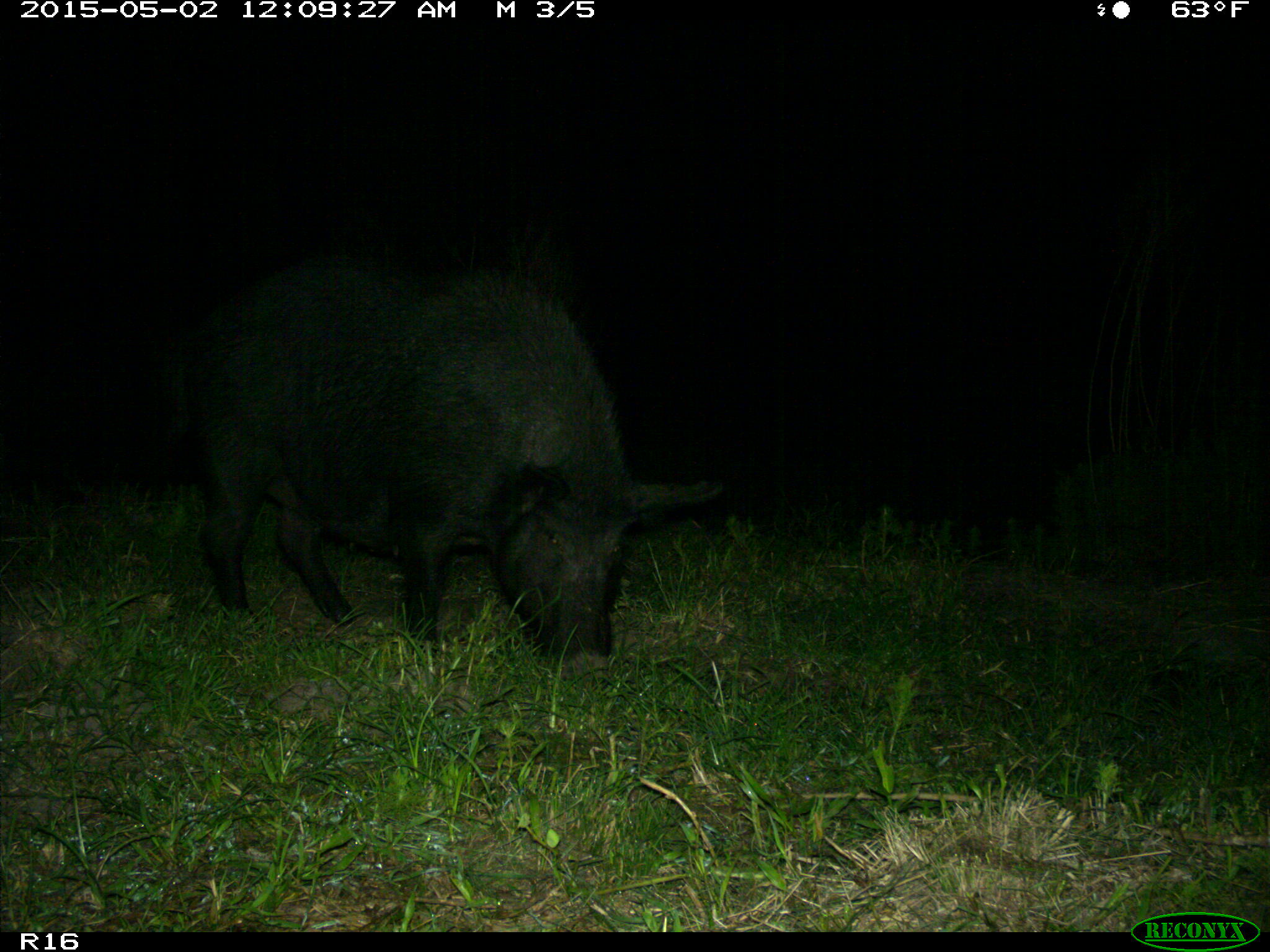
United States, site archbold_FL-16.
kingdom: Animalia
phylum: Chordata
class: Mammalia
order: Artiodactyla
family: Suidae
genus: Sus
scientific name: Sus scrofa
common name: wild boar